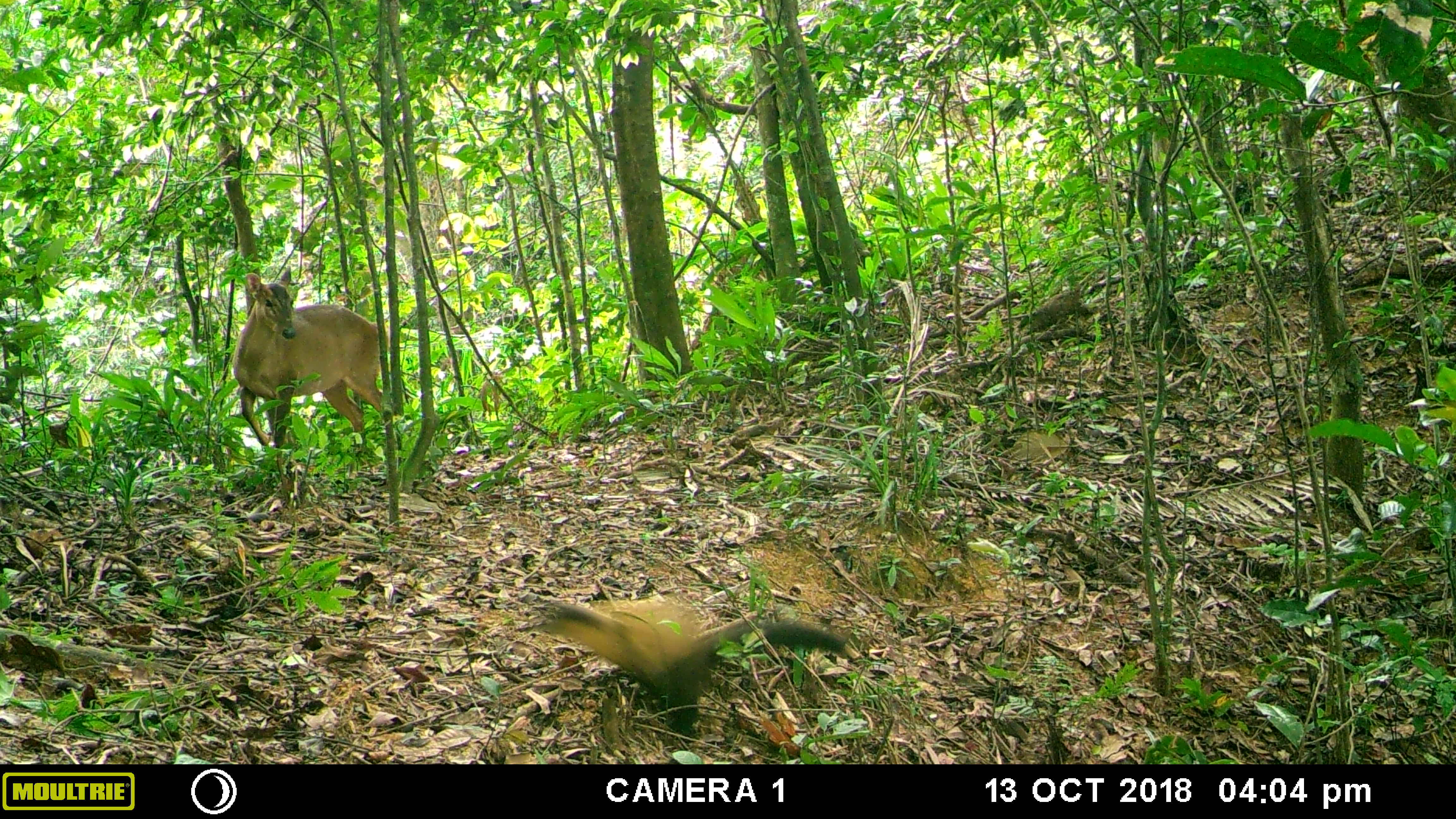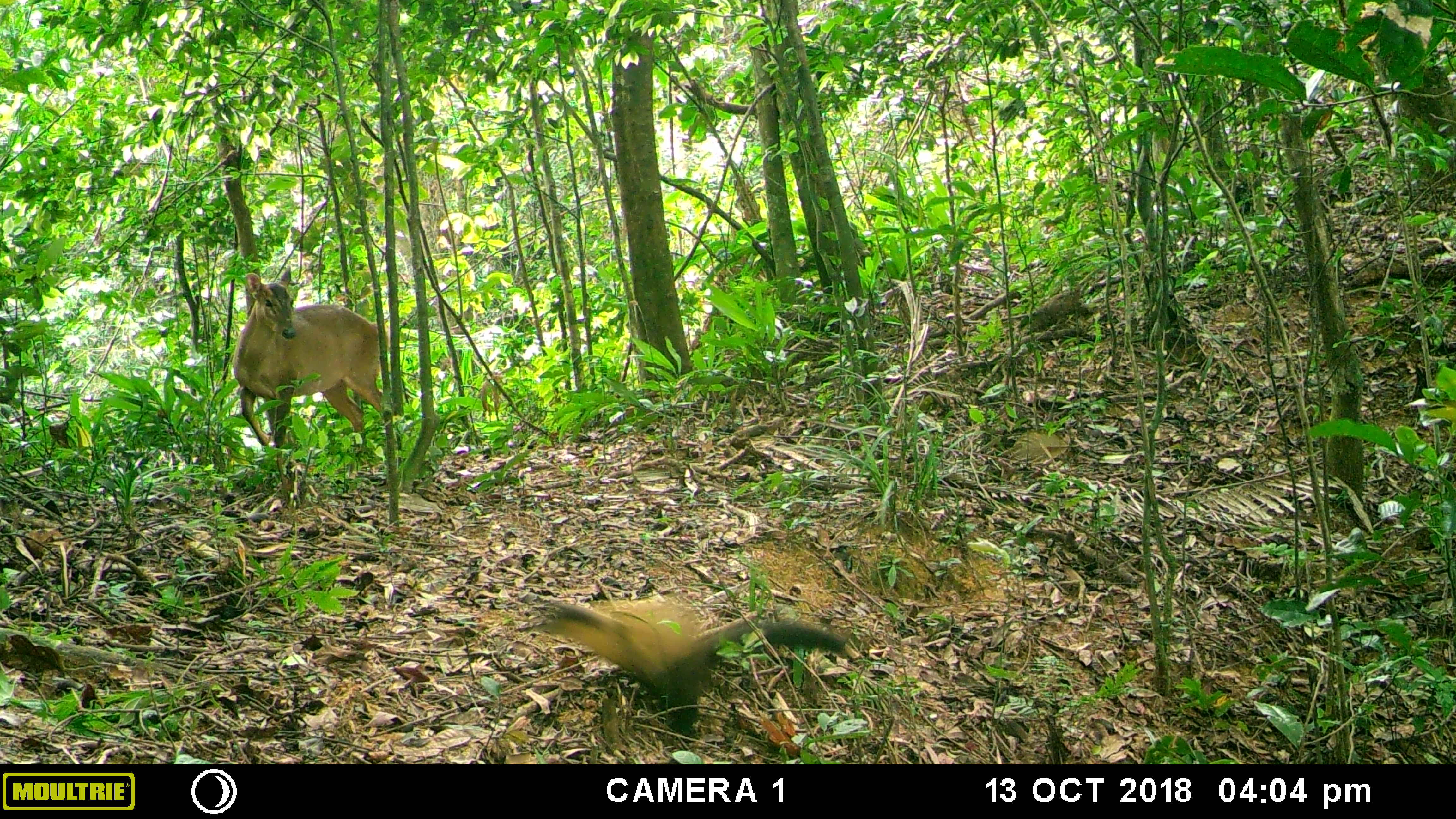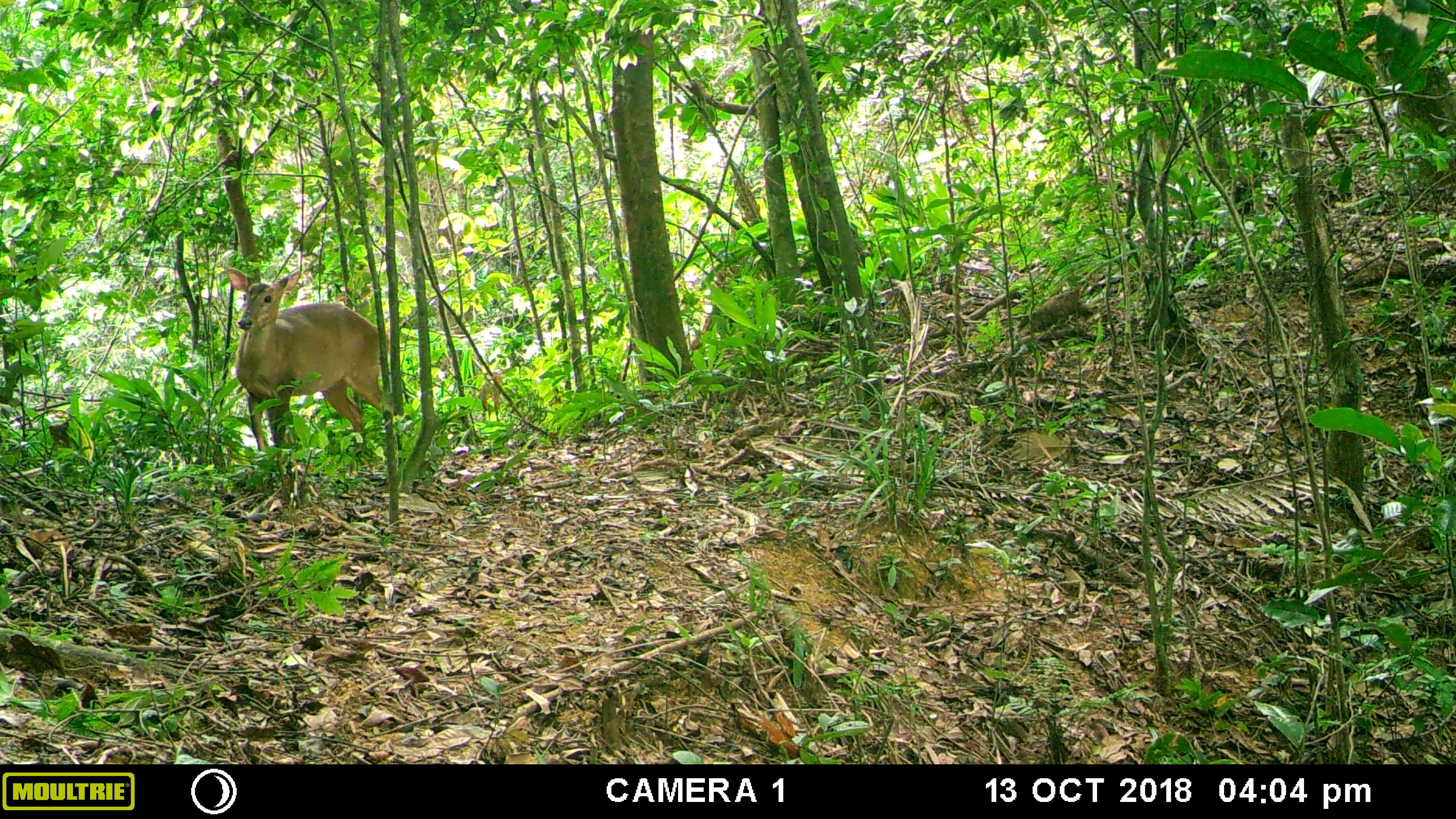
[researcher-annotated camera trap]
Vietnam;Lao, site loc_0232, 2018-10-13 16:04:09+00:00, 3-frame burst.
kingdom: Animalia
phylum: Chordata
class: Mammalia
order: Artiodactyla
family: Cervidae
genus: Muntiacus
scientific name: Muntiacus vuquangensis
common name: large-antlered muntjac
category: large antlered muntjac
Large antlered muntjac (large-antlered muntjac) (Muntiacus vuquangensis). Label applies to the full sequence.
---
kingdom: Animalia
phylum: Chordata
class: Mammalia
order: Carnivora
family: Mustelidae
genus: Martes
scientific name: Martes flavigula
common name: yellow-throated marten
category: yellow throated marten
Yellow throated marten (yellow-throated marten) (Martes flavigula). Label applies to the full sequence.